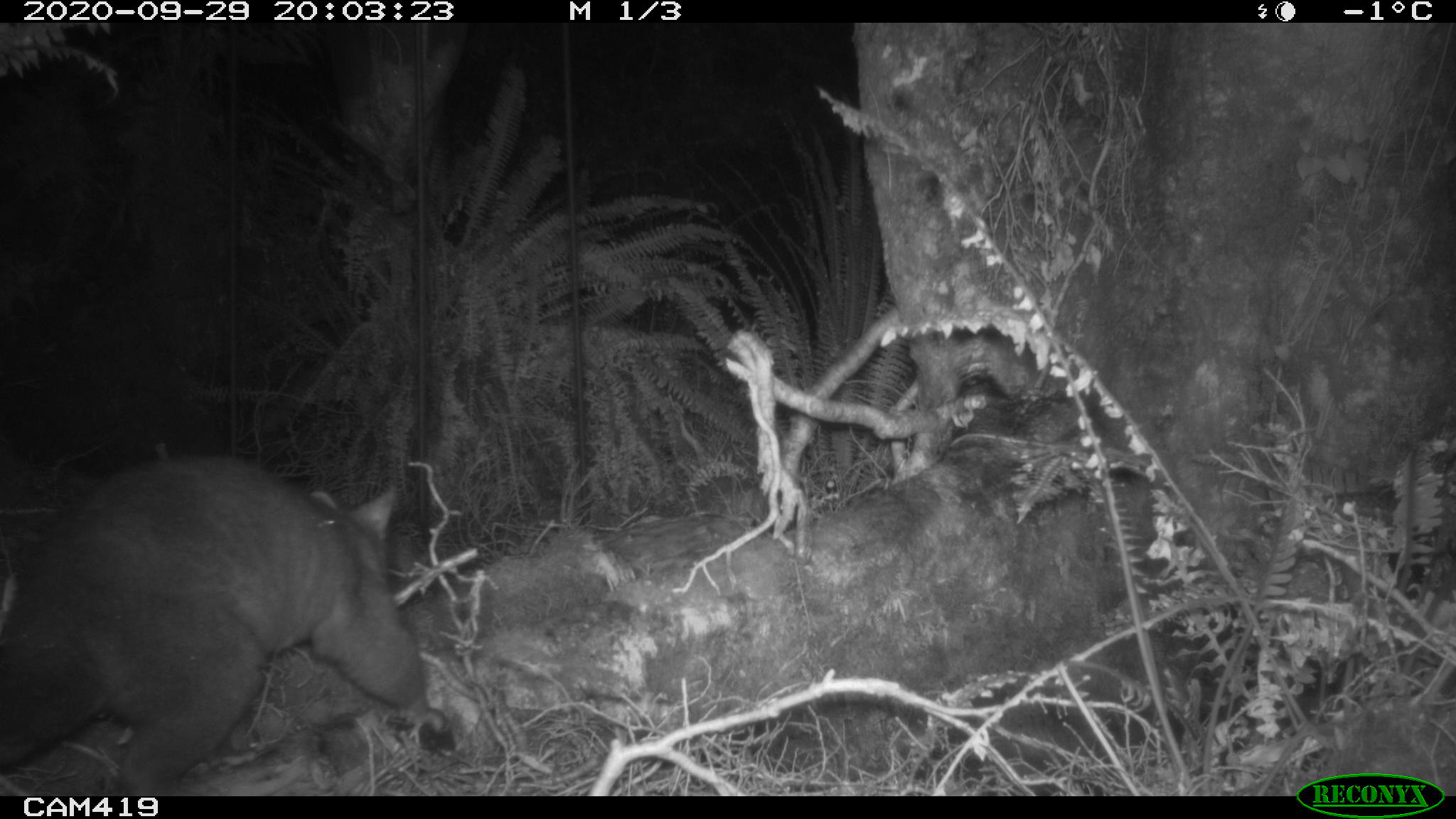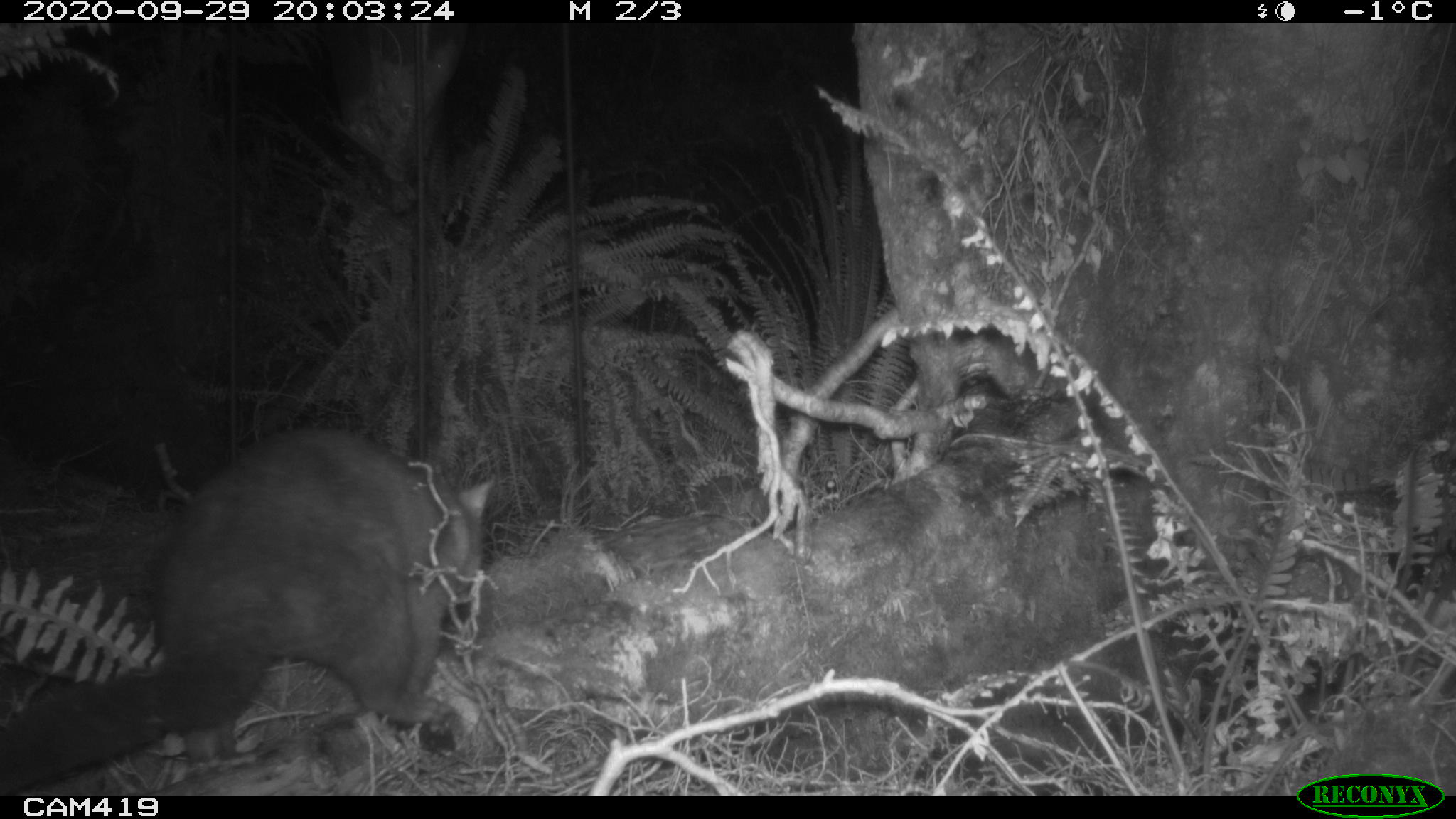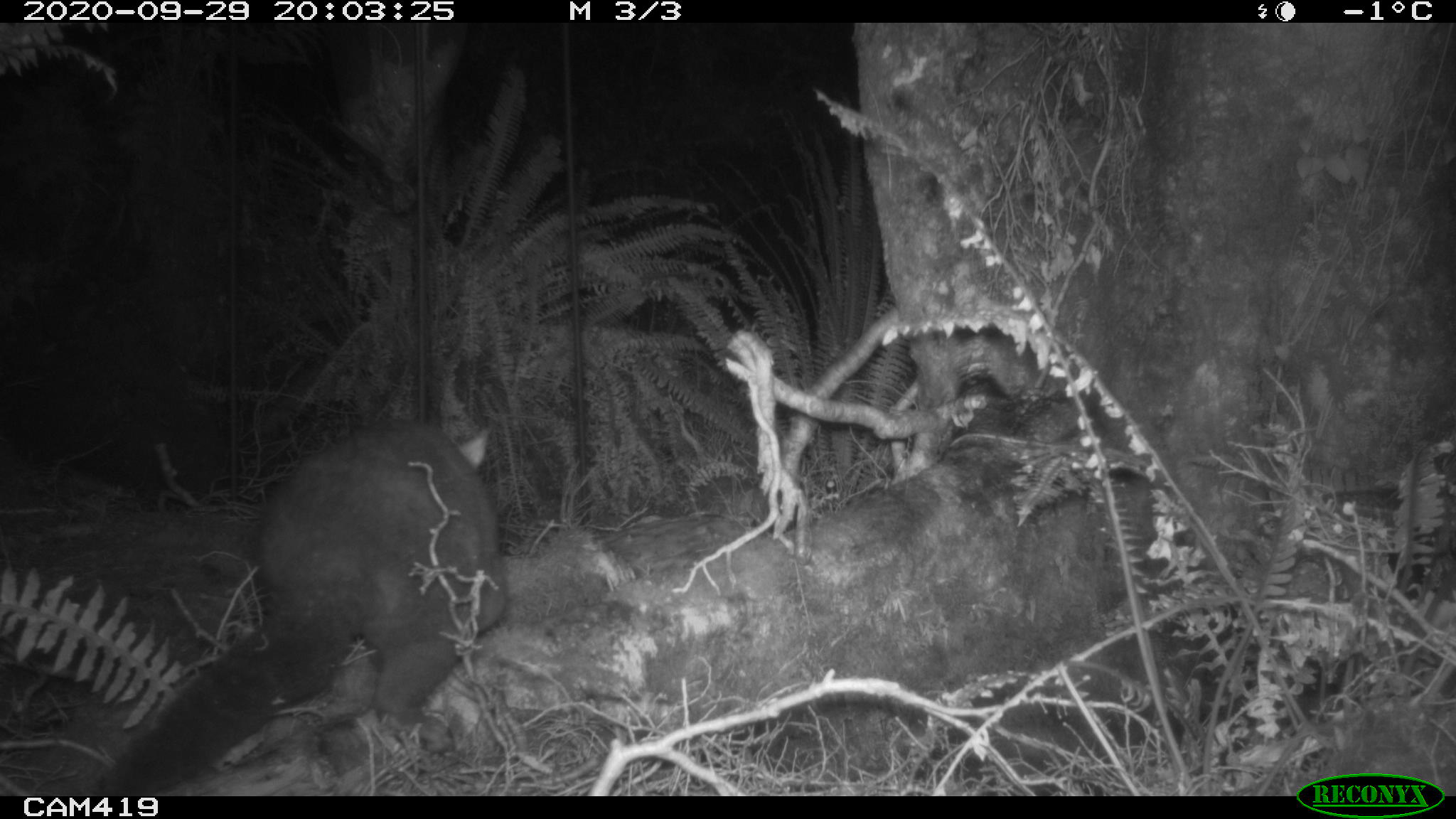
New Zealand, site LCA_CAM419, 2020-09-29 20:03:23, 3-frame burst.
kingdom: Animalia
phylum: Chordata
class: Mammalia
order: Diprotodontia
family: Phalangeridae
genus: Trichosurus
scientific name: Trichosurus vulpecula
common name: common brushtail possum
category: possum